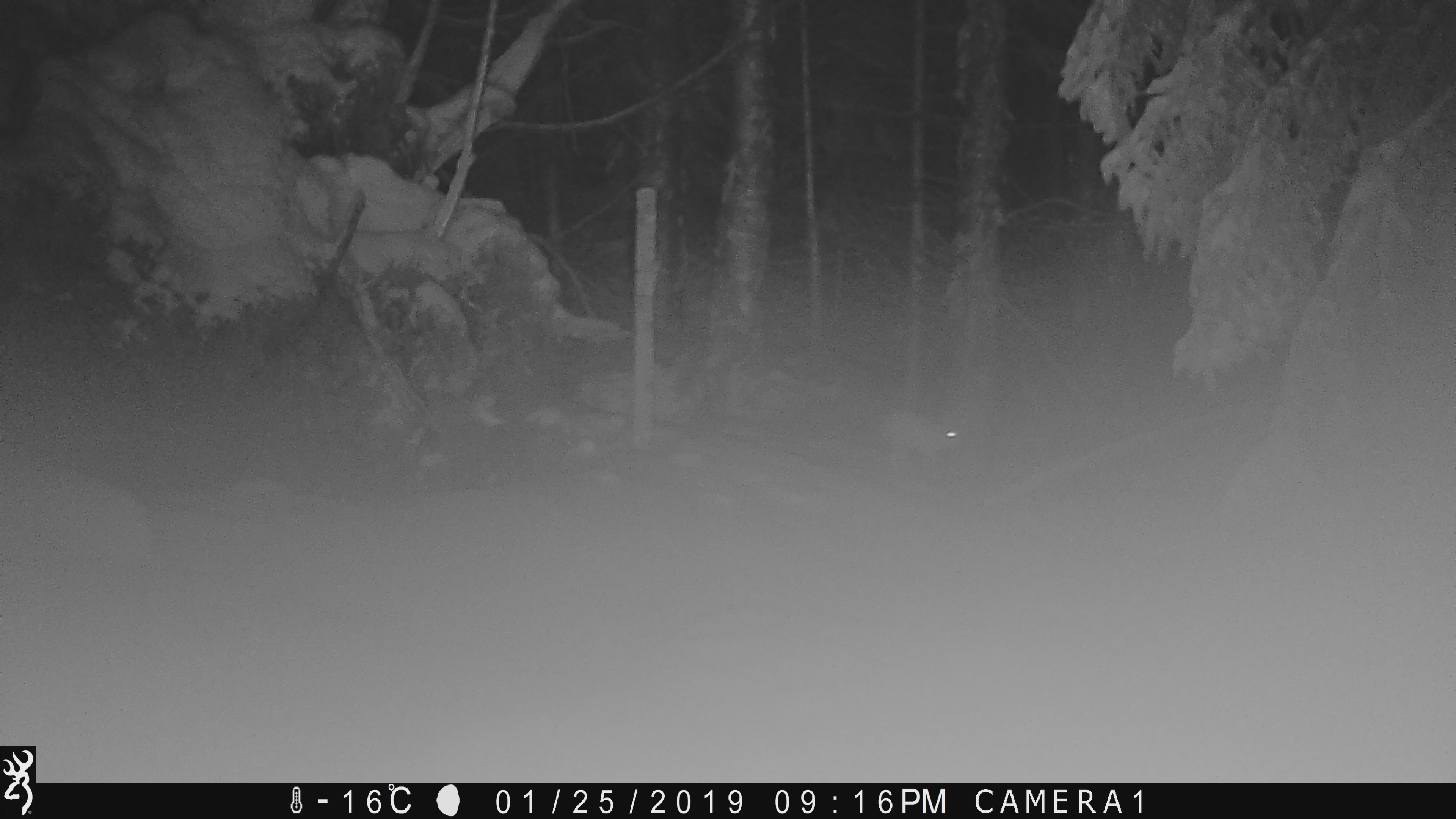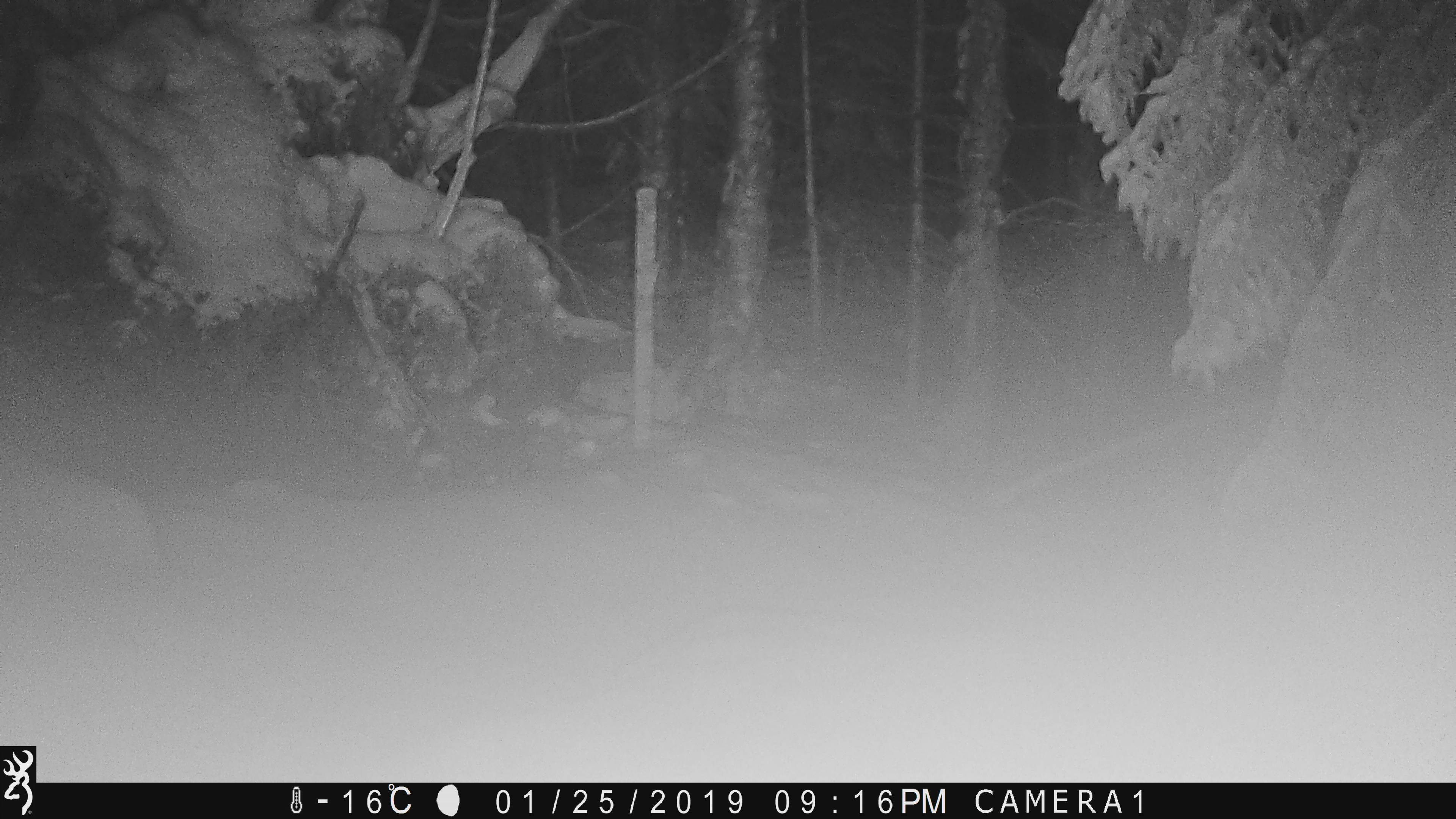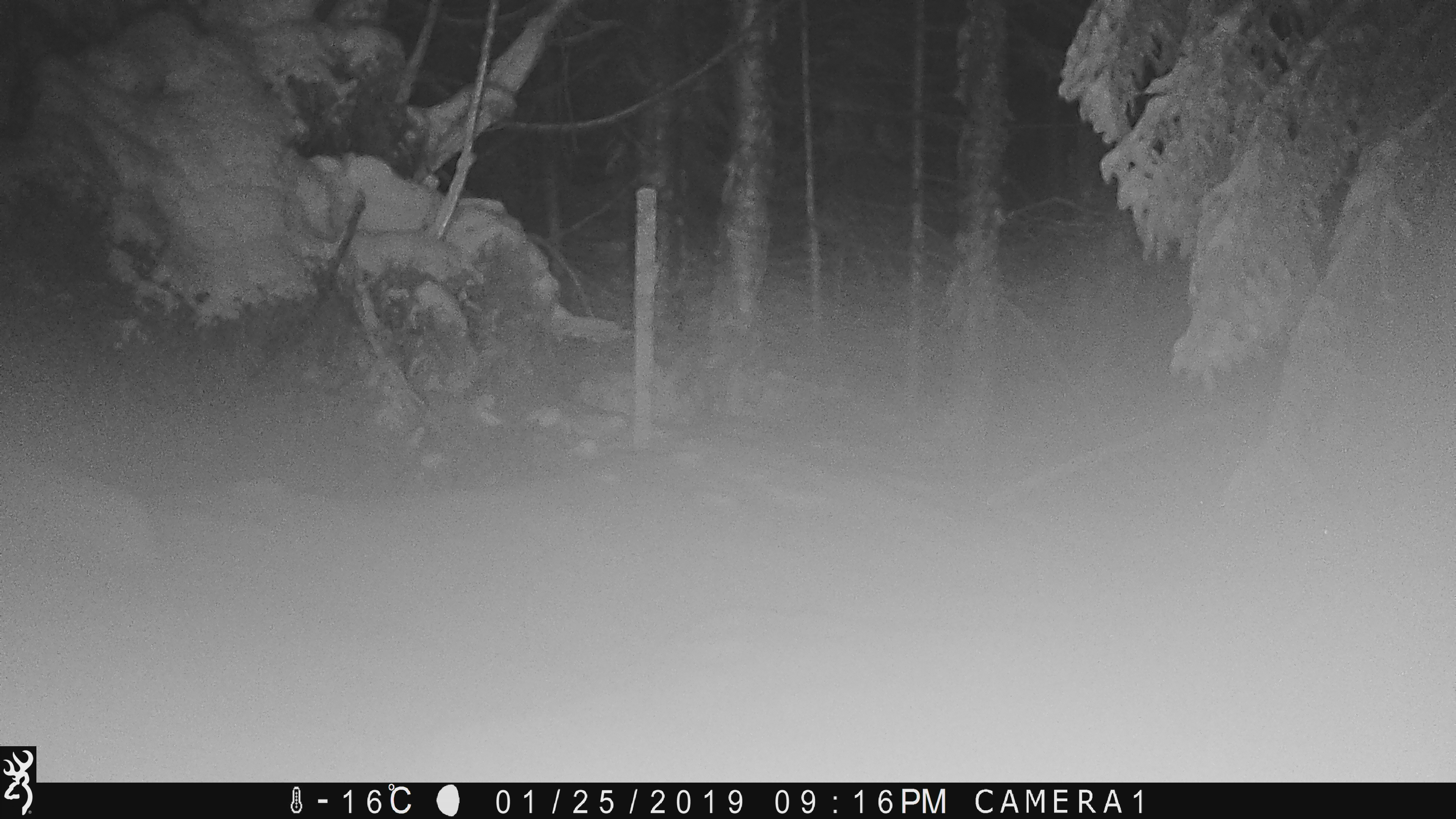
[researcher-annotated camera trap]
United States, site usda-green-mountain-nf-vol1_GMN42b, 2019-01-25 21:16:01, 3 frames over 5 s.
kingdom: Animalia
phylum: Chordata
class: Mammalia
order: Lagomorpha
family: Leporidae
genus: Lepus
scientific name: Lepus americanus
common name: snowshoe hare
Snowshoe hare (Lepus americanus).